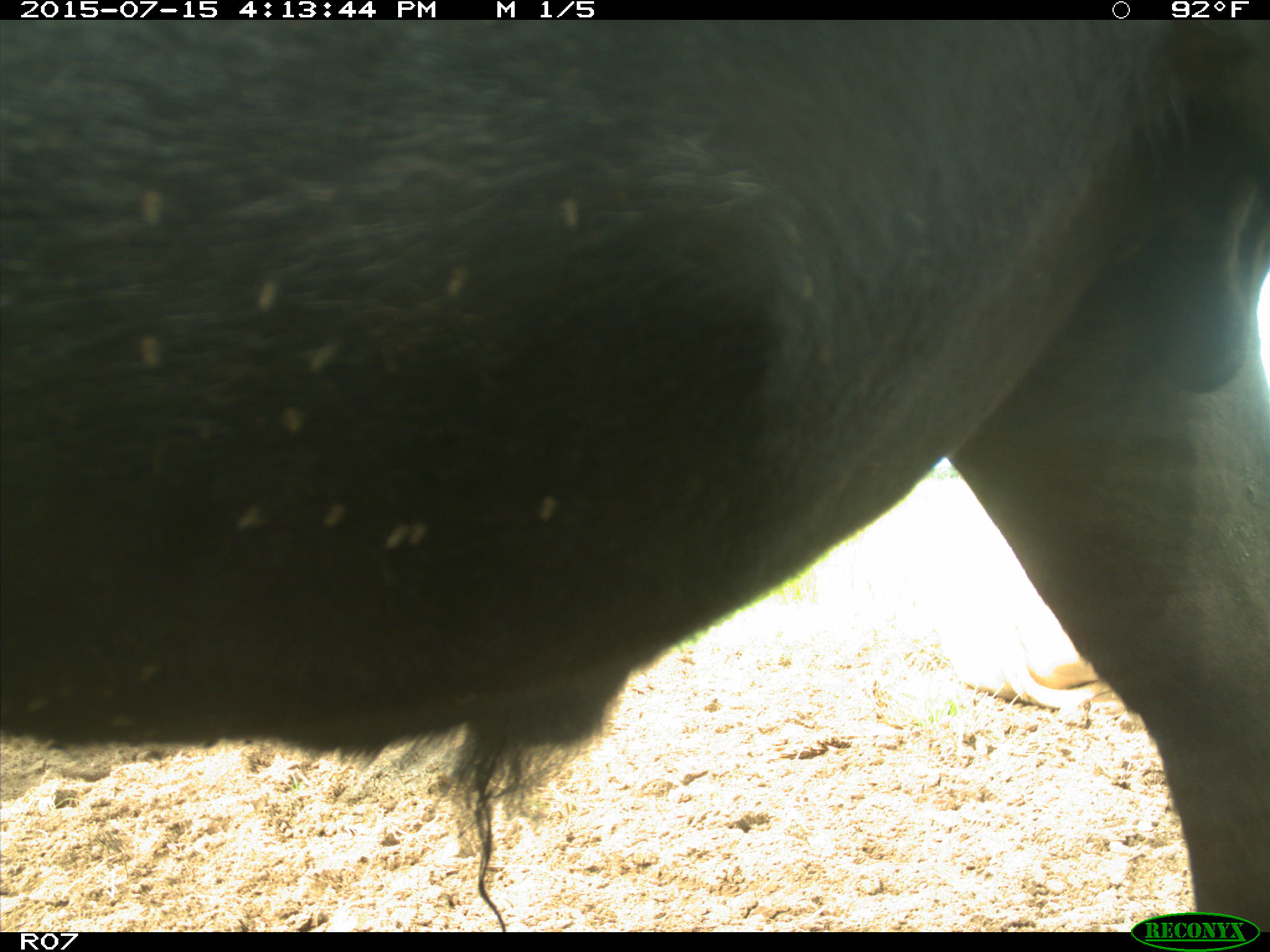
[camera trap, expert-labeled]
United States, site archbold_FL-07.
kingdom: Animalia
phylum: Chordata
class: Mammalia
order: Artiodactyla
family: Bovidae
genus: Bos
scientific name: Bos taurus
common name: domestic cow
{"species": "Bos taurus (domestic cow)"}